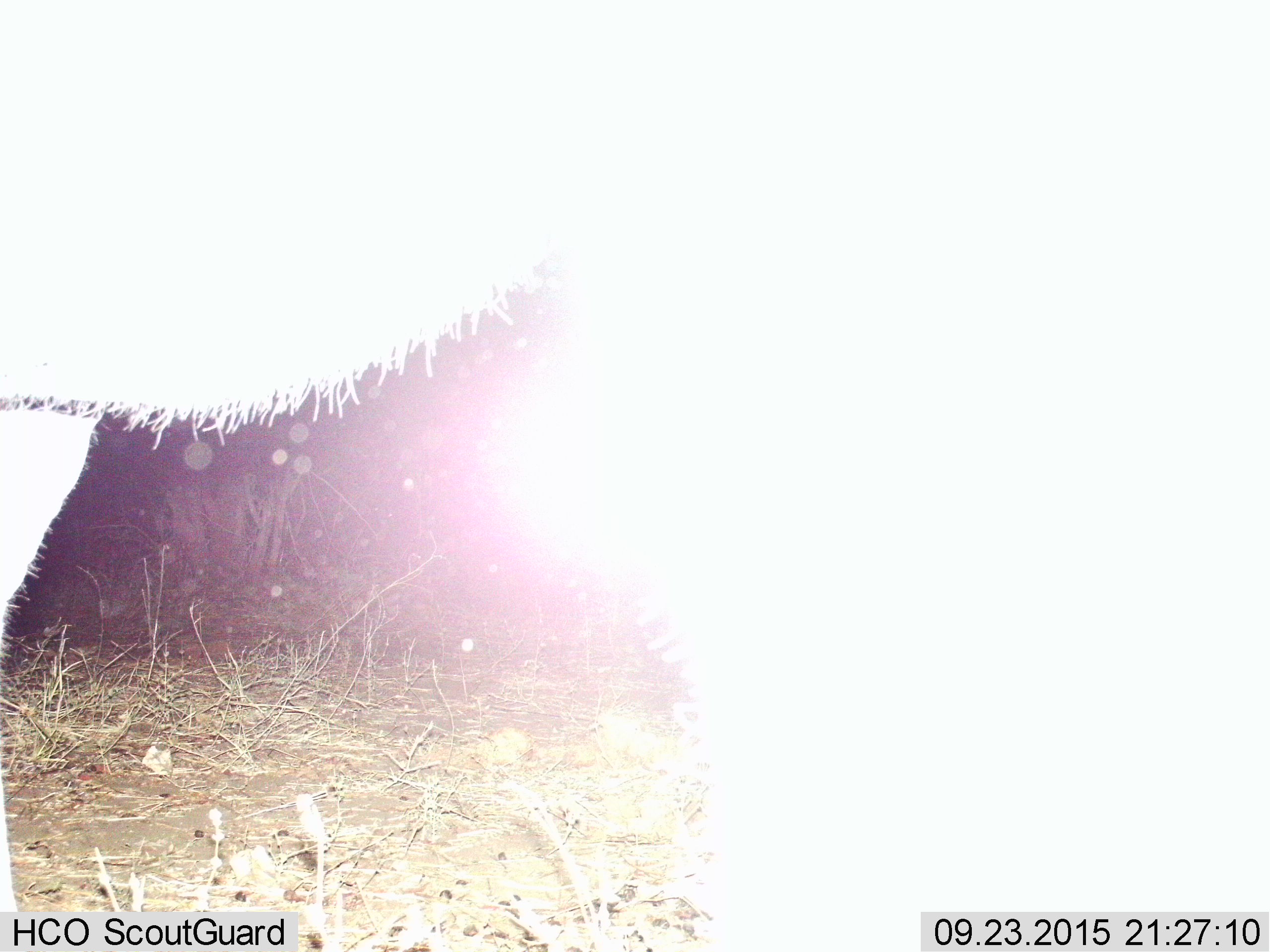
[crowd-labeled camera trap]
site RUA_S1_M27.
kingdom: Animalia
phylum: Chordata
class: Mammalia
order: Artiodactyla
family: Bovidae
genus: Aepyceros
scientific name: Aepyceros melampus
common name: impala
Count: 1.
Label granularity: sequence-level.